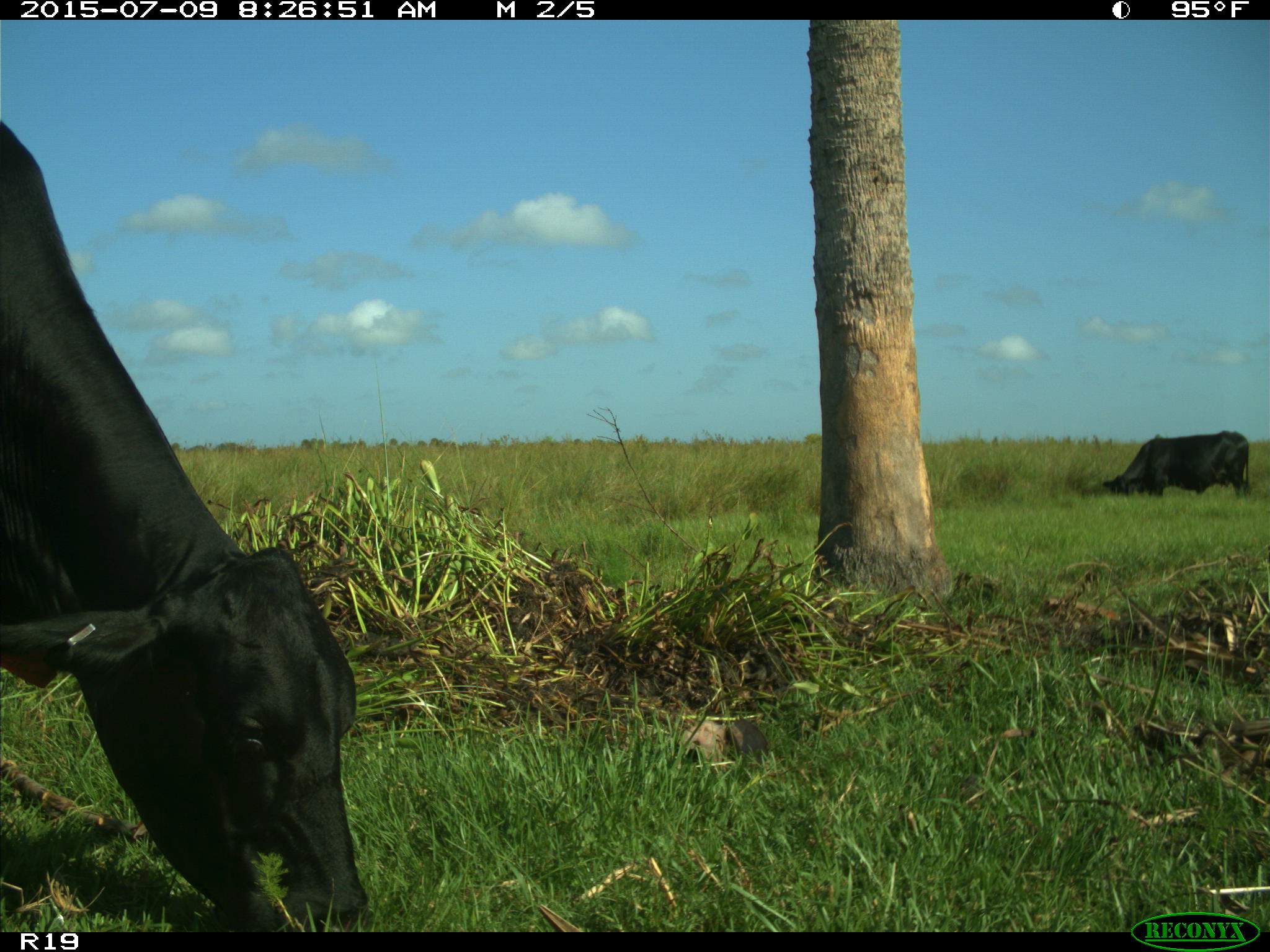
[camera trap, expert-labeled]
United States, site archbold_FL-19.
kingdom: Animalia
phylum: Chordata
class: Mammalia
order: Artiodactyla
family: Bovidae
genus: Bos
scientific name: Bos taurus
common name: domestic cow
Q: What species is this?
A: Bos taurus (domestic cow).